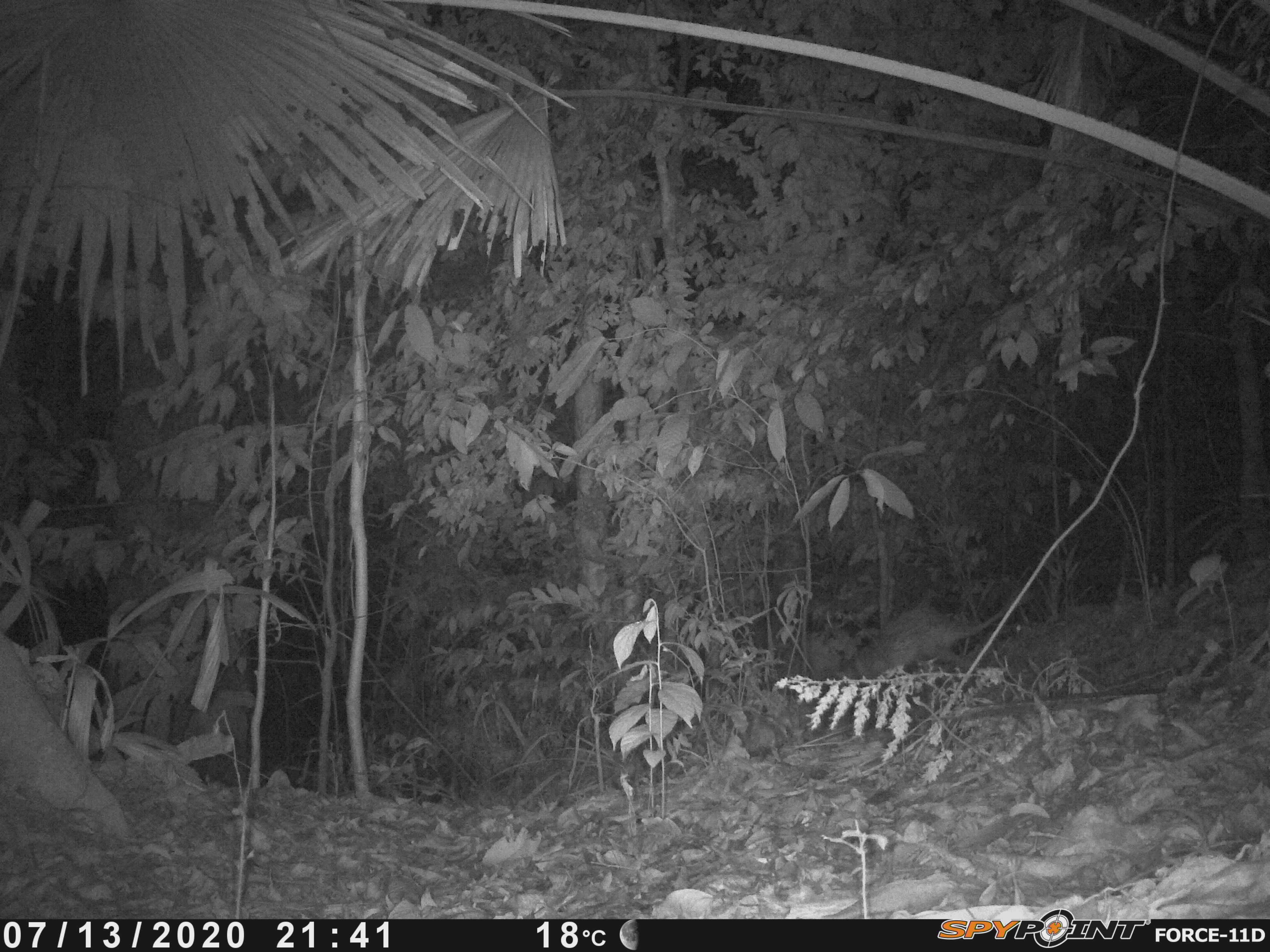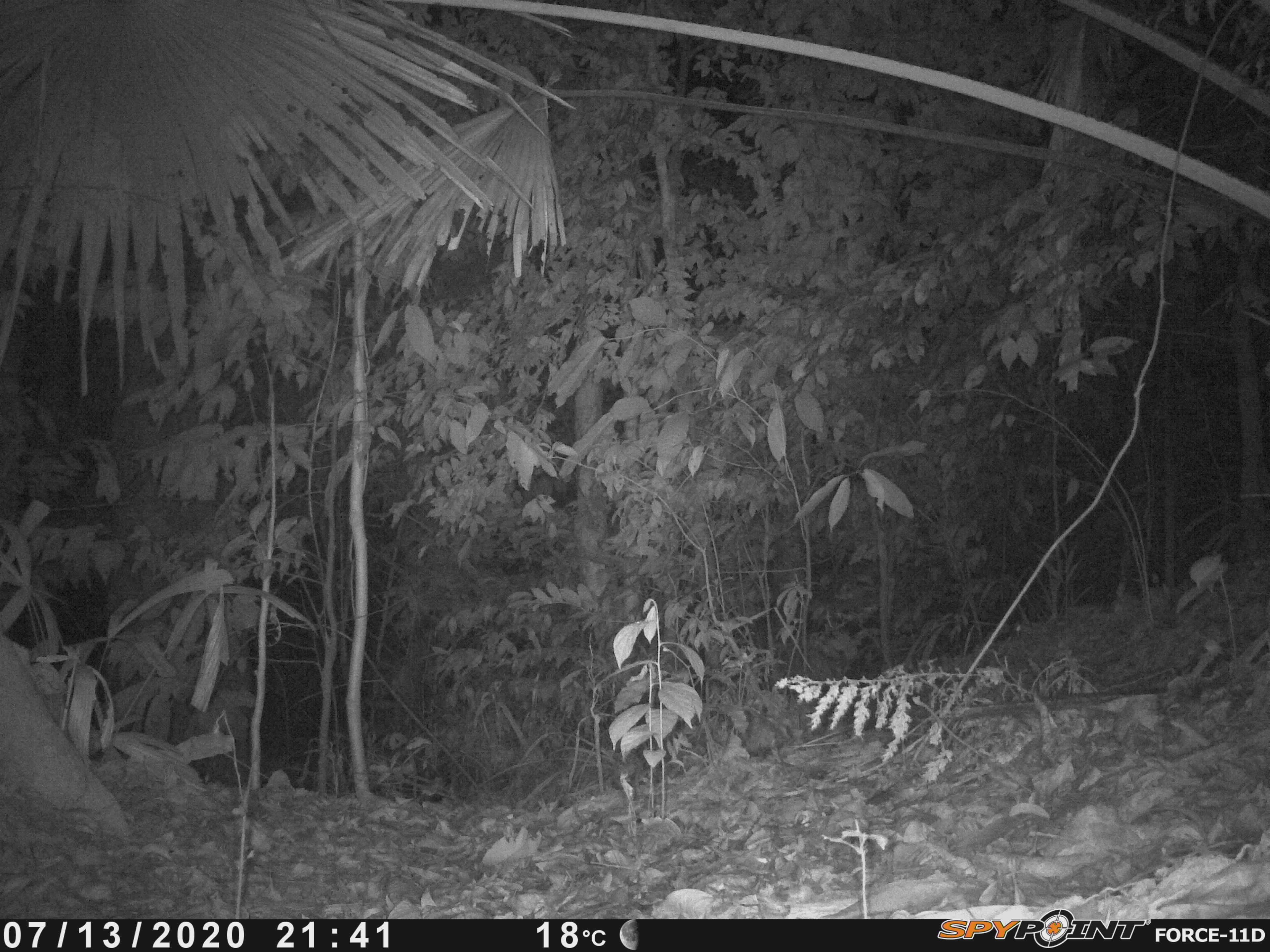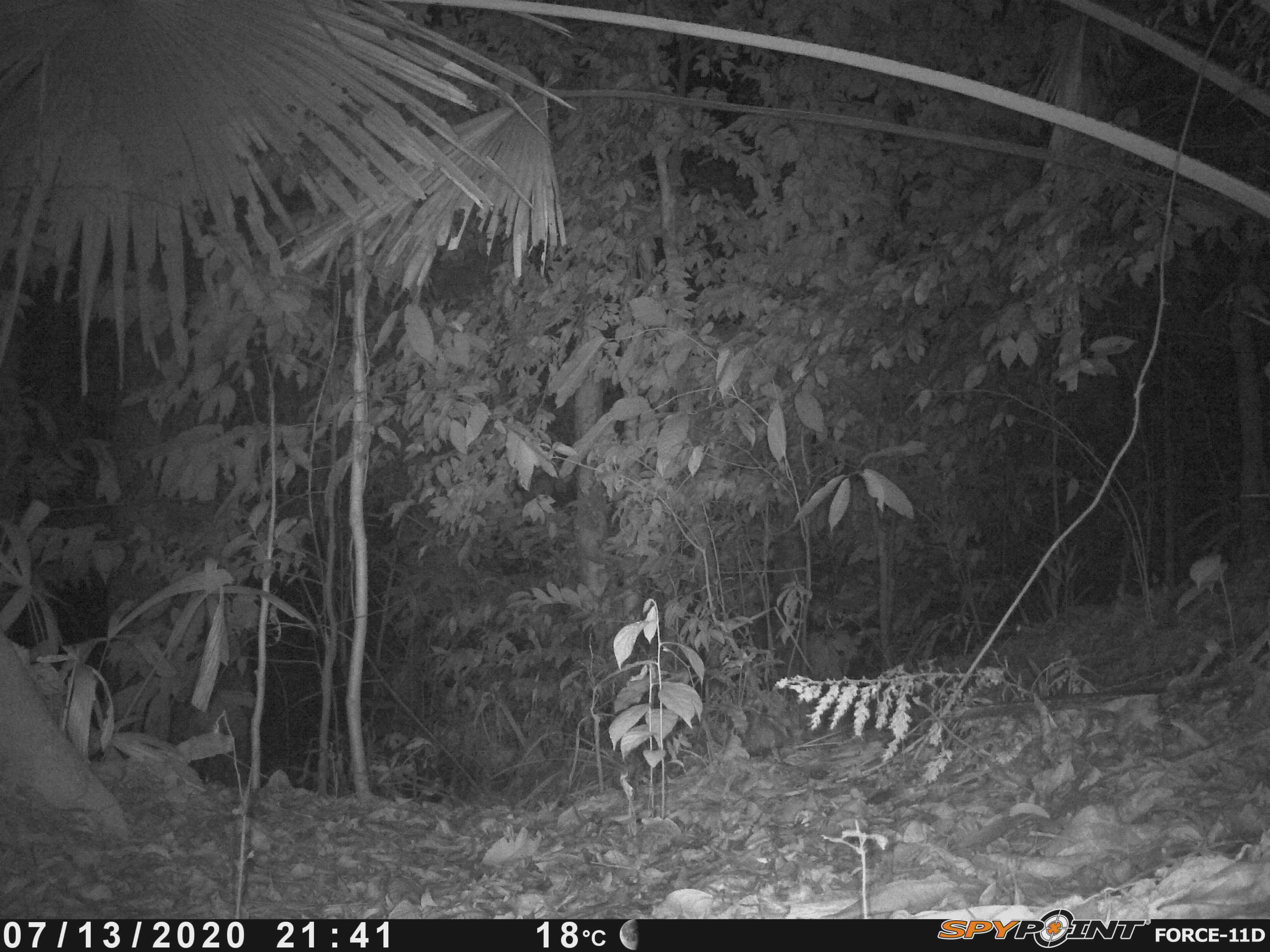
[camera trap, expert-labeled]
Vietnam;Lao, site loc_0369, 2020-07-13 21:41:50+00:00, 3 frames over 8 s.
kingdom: Animalia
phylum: Chordata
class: Mammalia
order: Rodentia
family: Hystricidae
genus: Atherurus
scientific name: Atherurus macrourus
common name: asiatic brush-tailed porcupine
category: asiatic brush tailed porcupine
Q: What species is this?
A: Asiatic brush tailed porcupine (asiatic brush-tailed porcupine) (Atherurus macrourus).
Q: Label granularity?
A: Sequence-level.